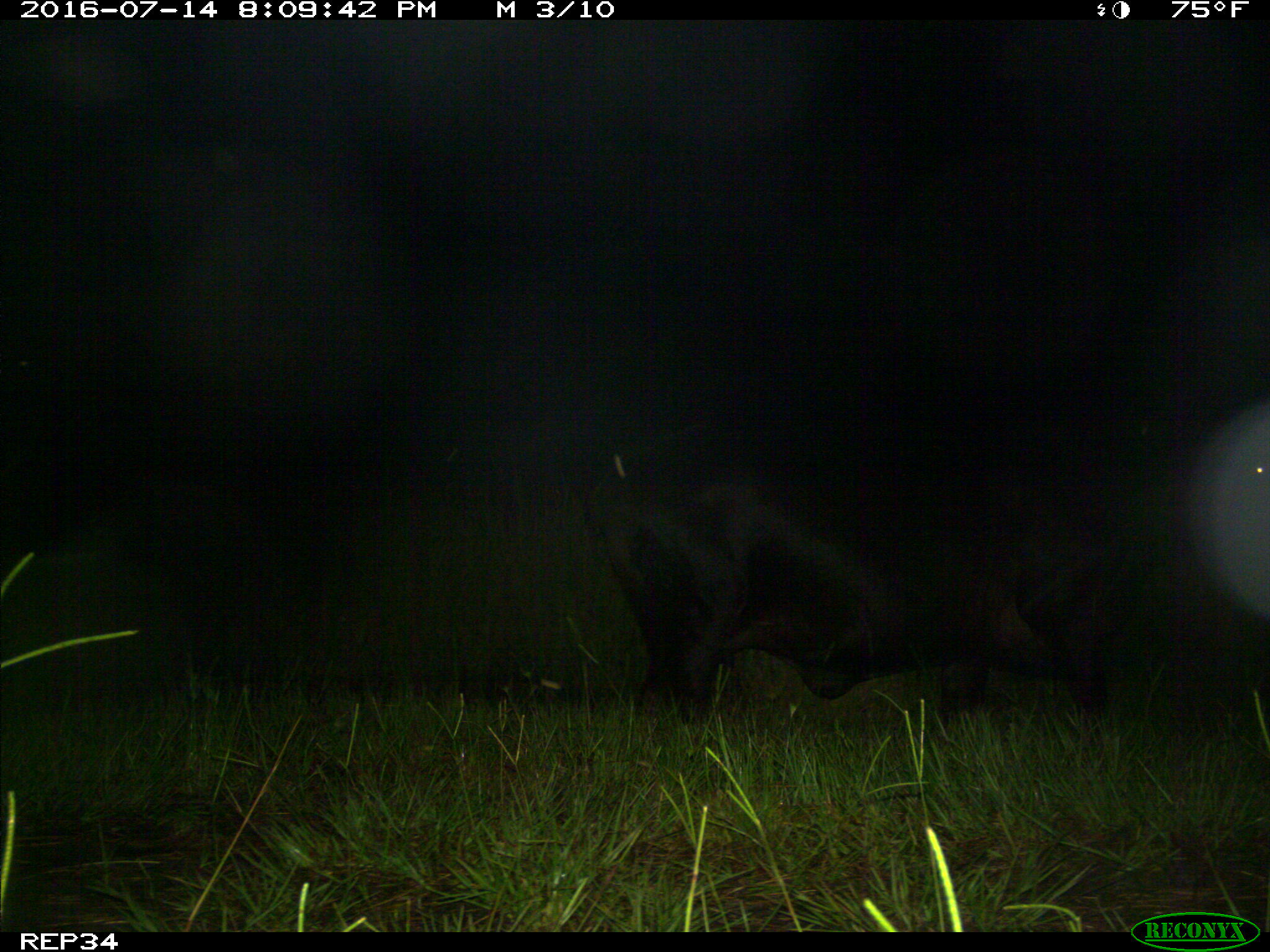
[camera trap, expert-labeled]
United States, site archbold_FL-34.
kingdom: Animalia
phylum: Chordata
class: Mammalia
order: Artiodactyla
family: Bovidae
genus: Bos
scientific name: Bos taurus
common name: domestic cow